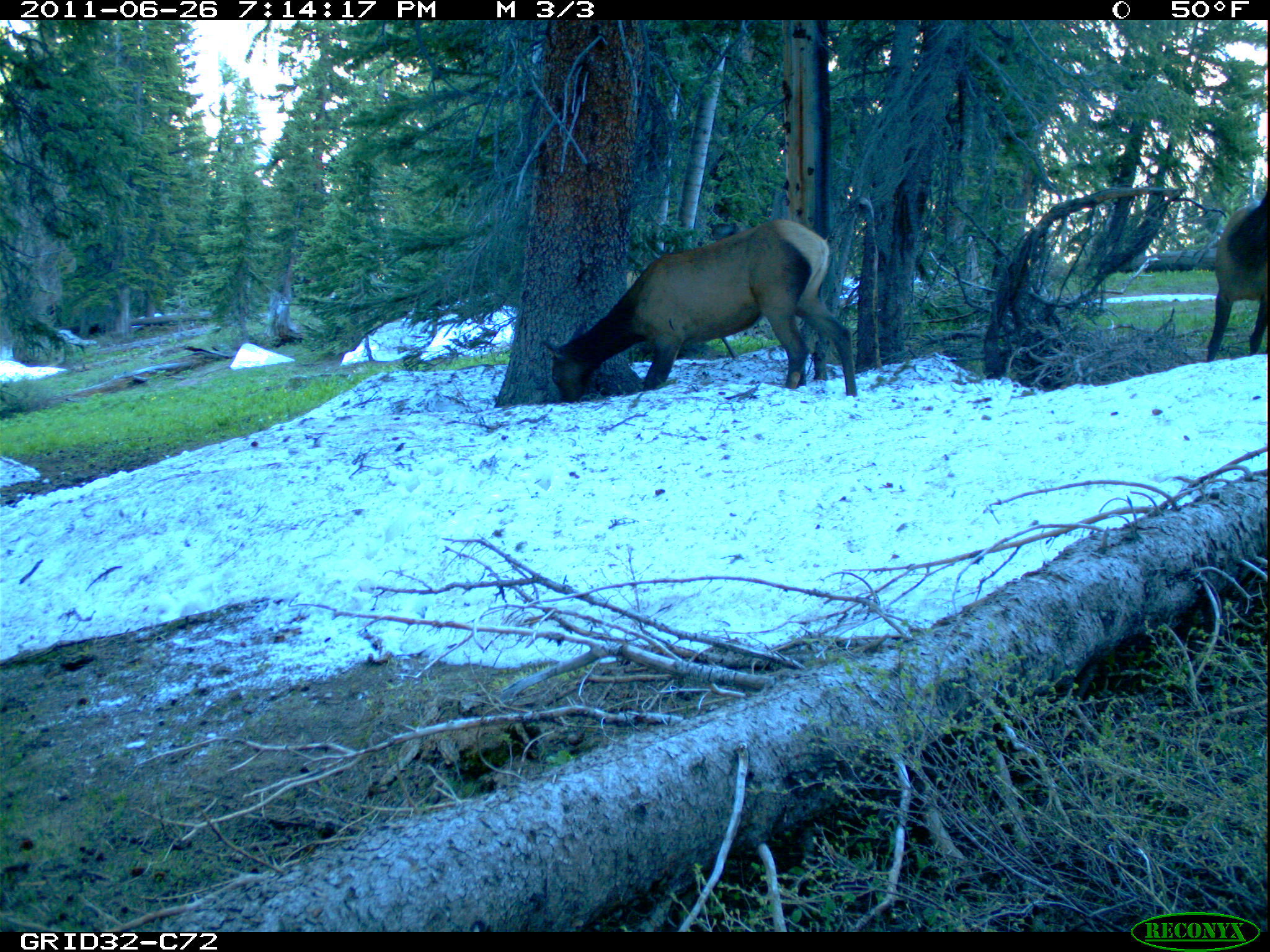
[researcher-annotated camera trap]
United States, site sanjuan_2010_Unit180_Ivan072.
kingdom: Animalia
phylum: Chordata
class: Mammalia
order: Artiodactyla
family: Cervidae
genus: Cervus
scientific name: Cervus elaphus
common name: red deer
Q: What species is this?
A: Cervus elaphus (red deer).